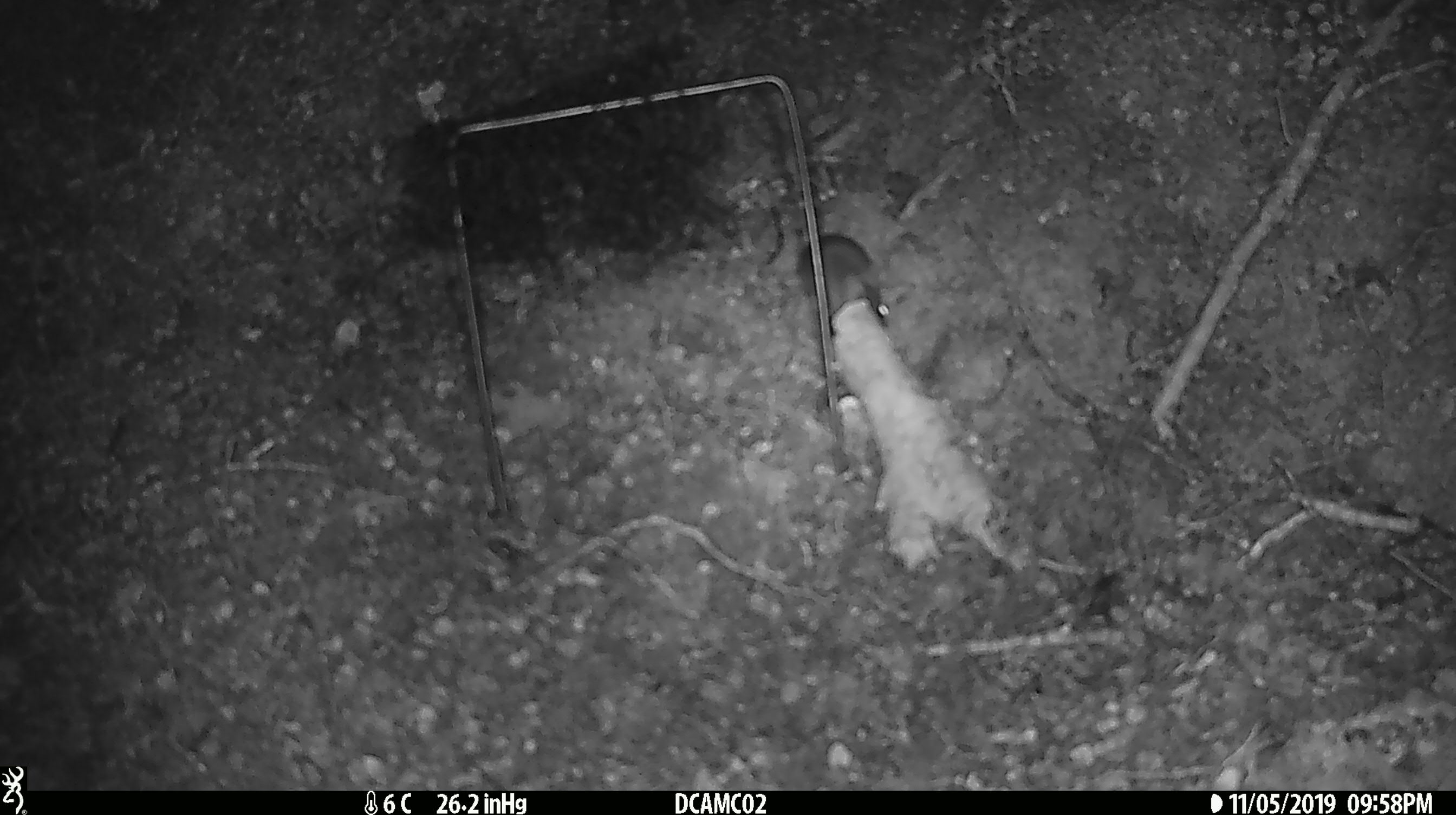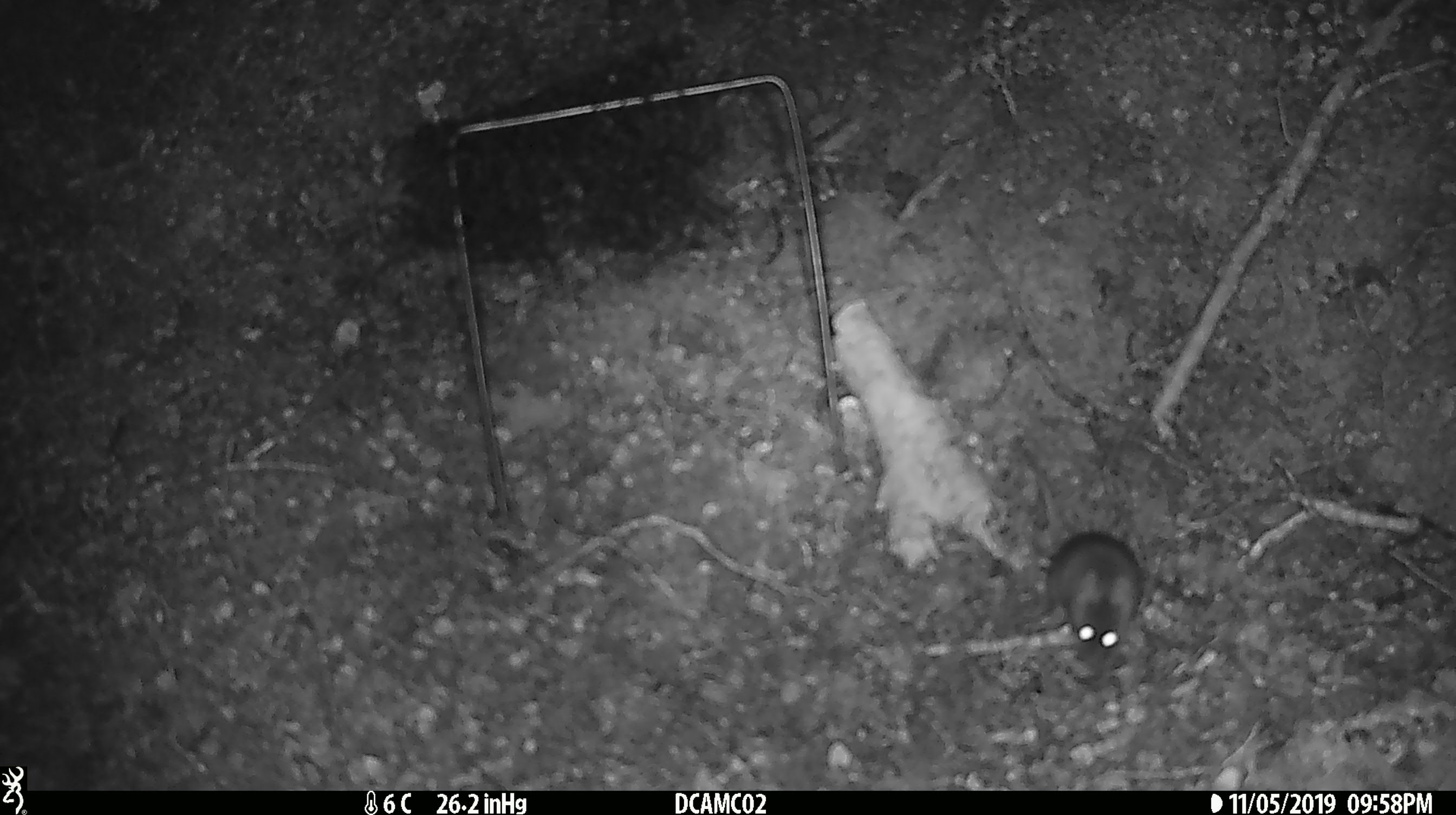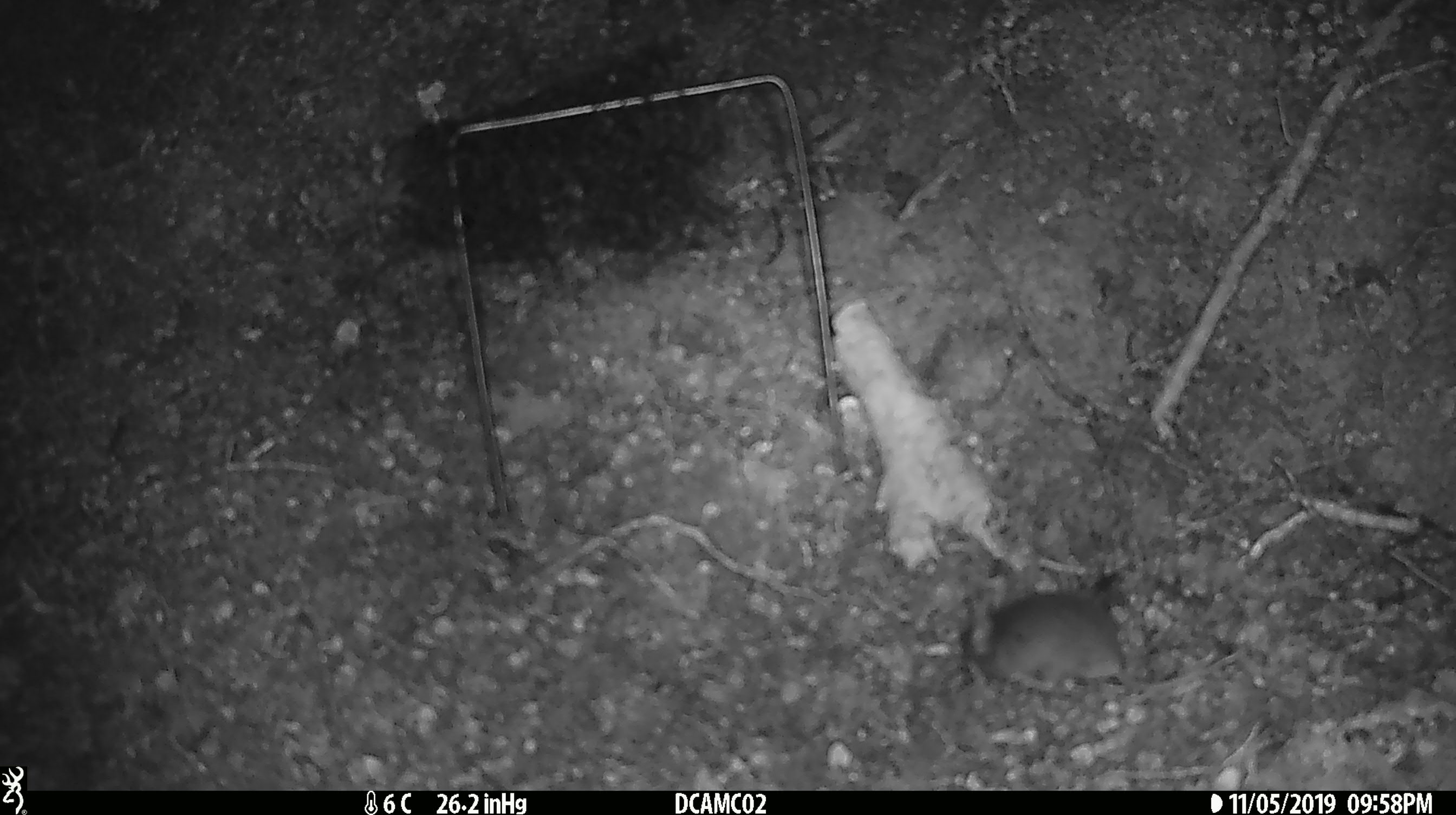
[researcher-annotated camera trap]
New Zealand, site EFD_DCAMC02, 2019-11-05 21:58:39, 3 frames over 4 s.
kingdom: Animalia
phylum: Chordata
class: Mammalia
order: Rodentia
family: Muridae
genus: Mus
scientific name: Mus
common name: mouse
Mouse (Mus).